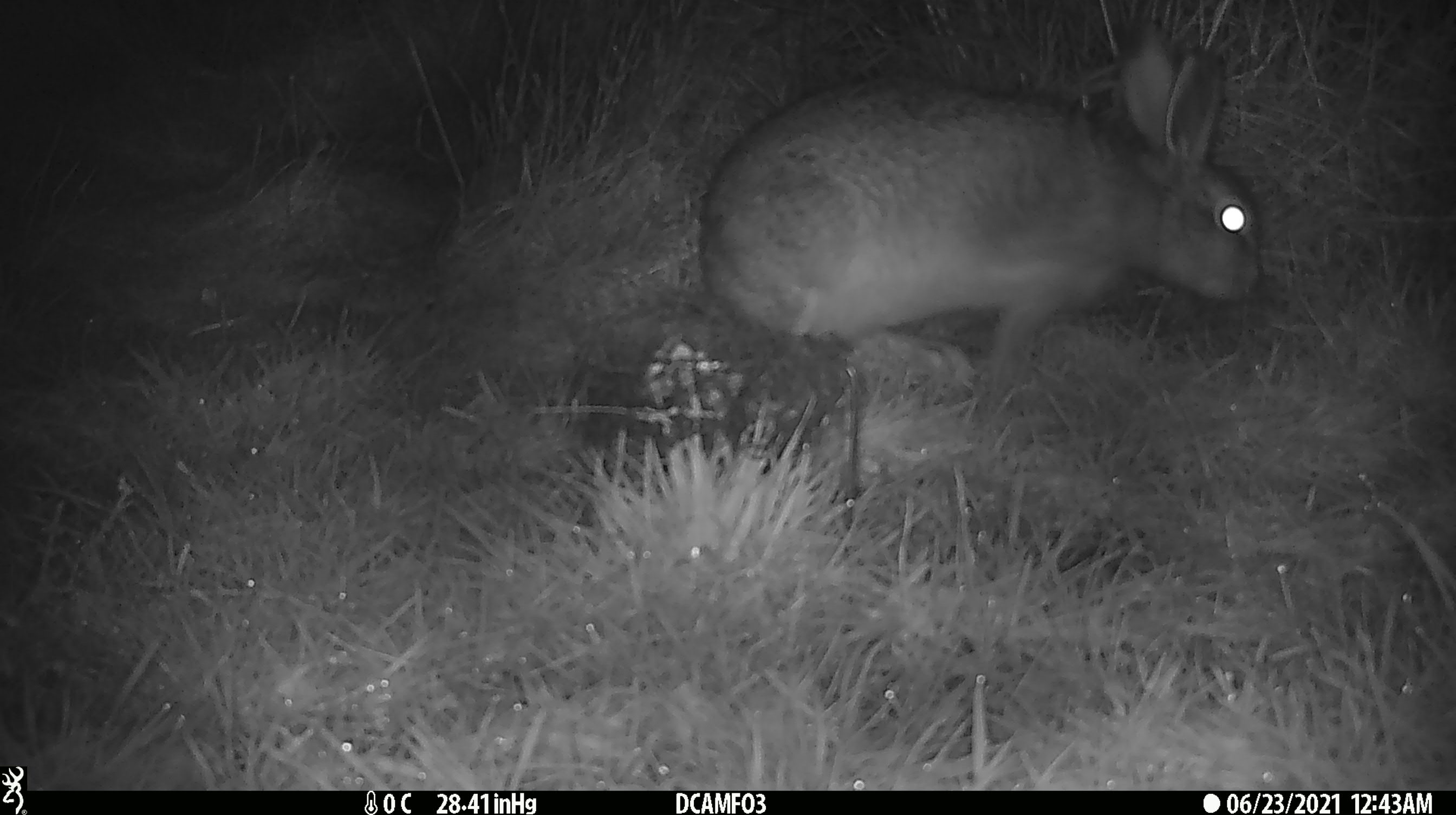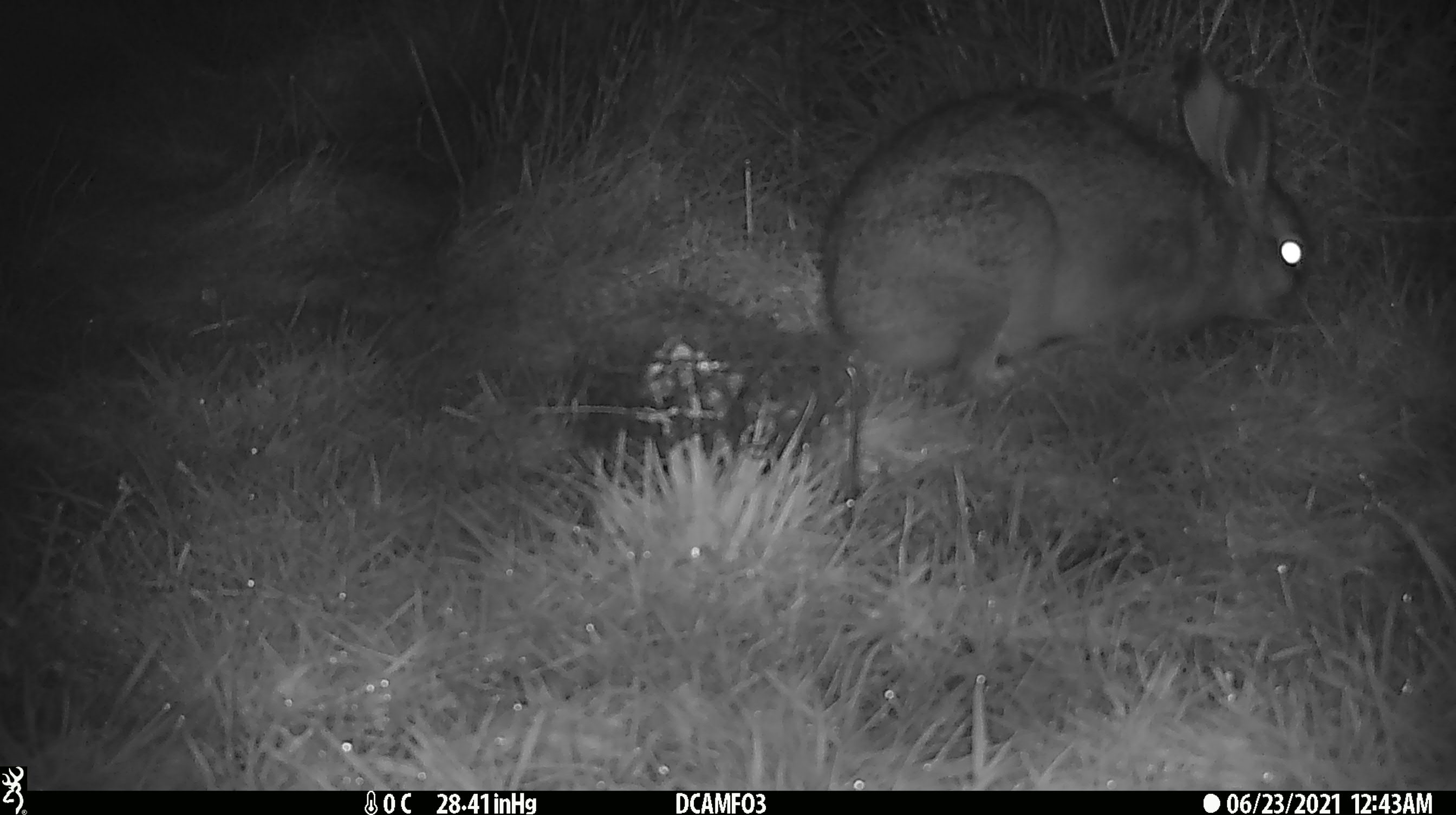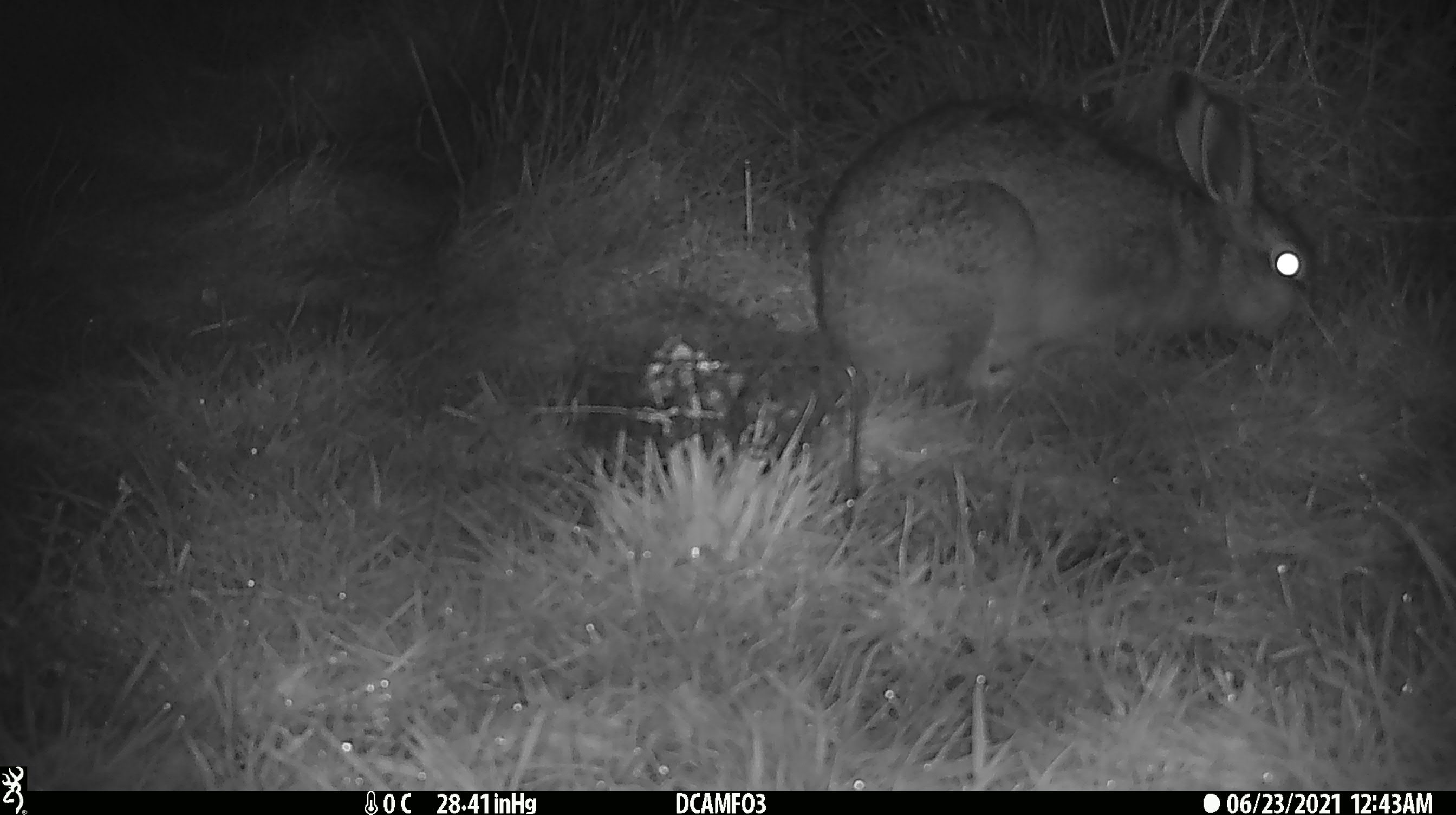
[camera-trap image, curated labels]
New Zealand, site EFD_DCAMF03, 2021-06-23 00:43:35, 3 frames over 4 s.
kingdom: Animalia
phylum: Chordata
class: Mammalia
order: Lagomorpha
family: Leporidae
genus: Lepus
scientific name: Lepus europaeus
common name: brown hare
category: hare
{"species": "hare (brown hare) (Lepus europaeus)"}